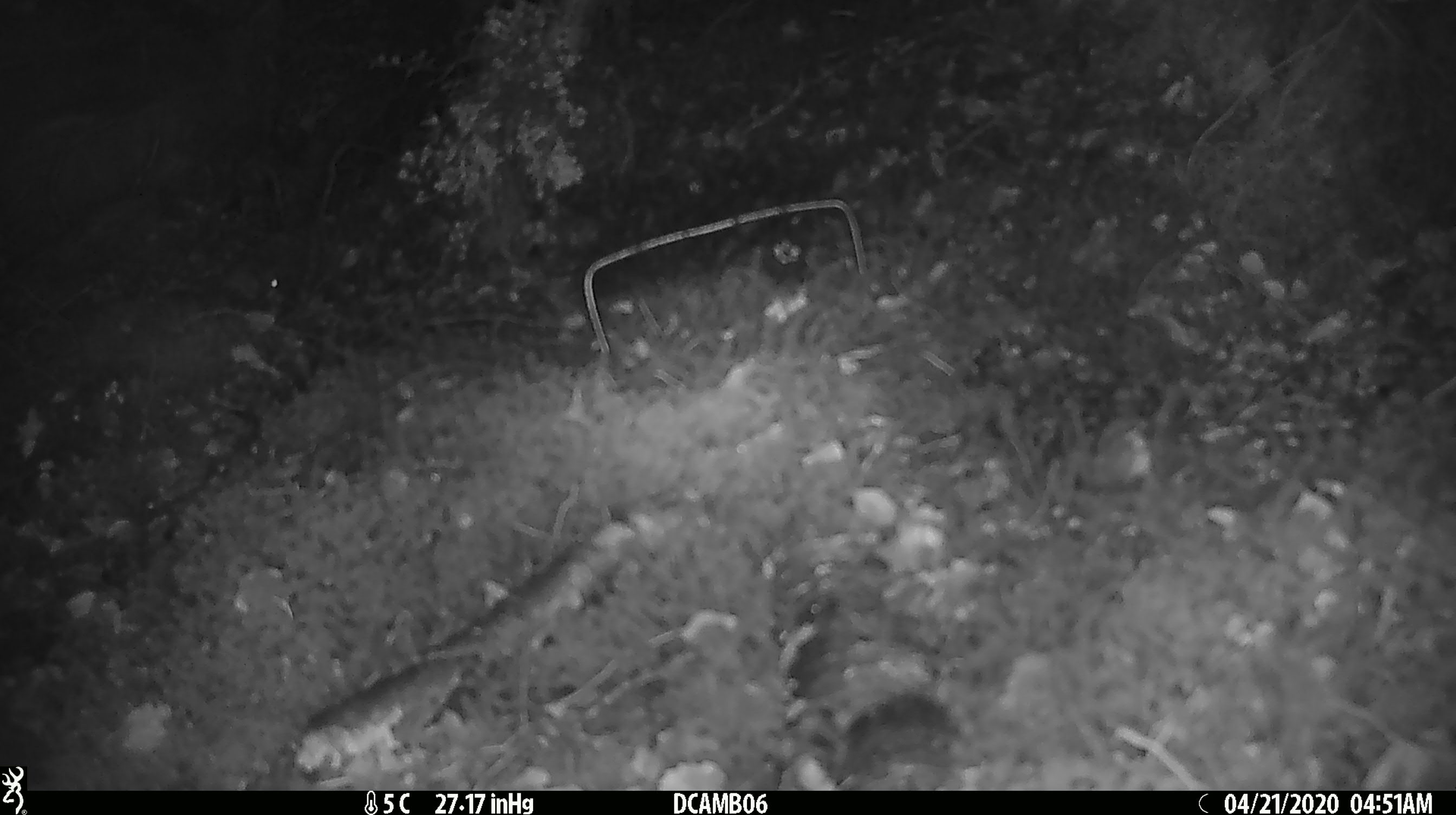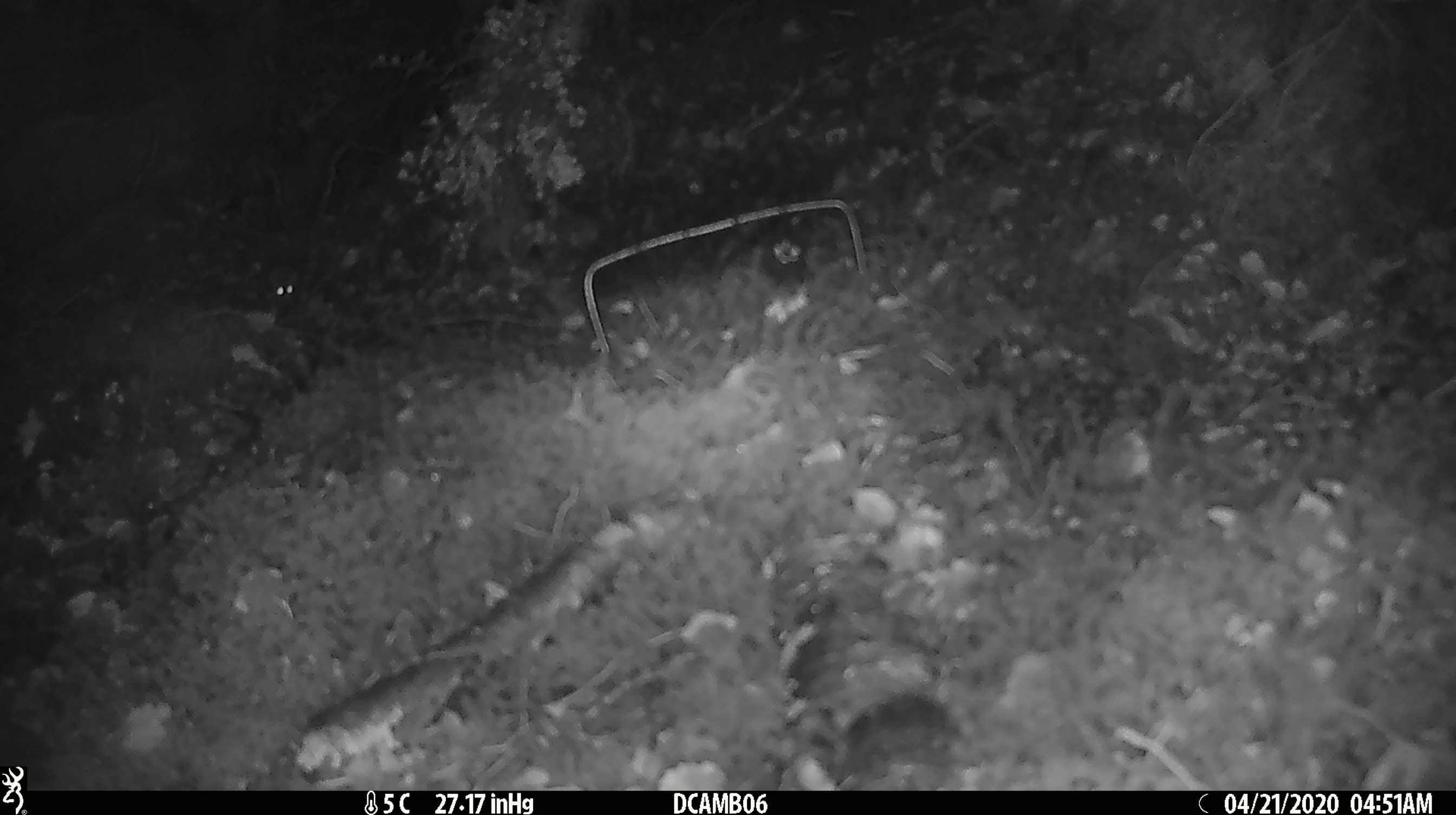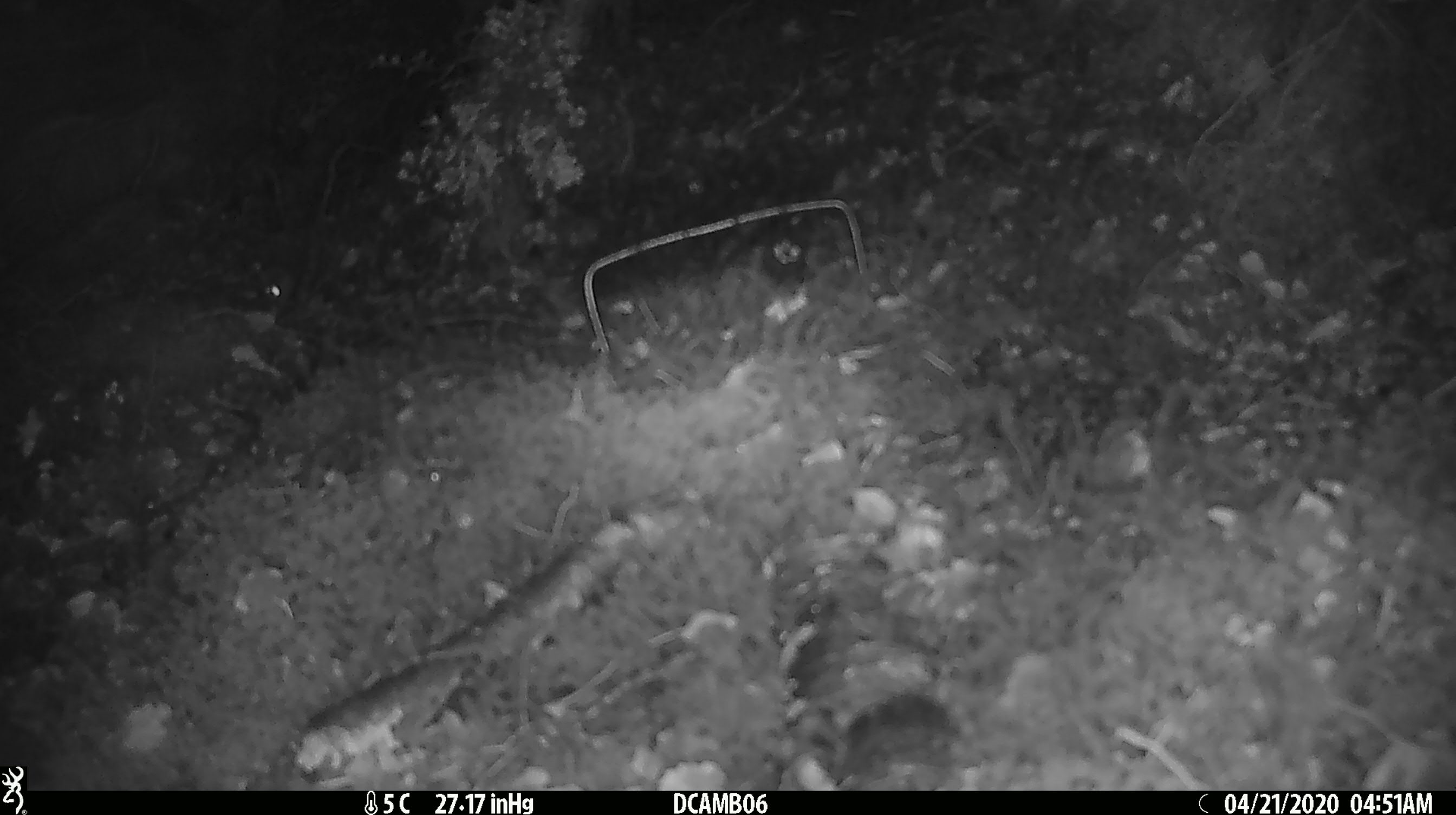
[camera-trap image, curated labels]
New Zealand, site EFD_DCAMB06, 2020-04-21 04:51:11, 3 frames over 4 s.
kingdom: Animalia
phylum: Chordata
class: Mammalia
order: Rodentia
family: Muridae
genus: Mus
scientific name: Mus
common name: mouse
Mouse (Mus).